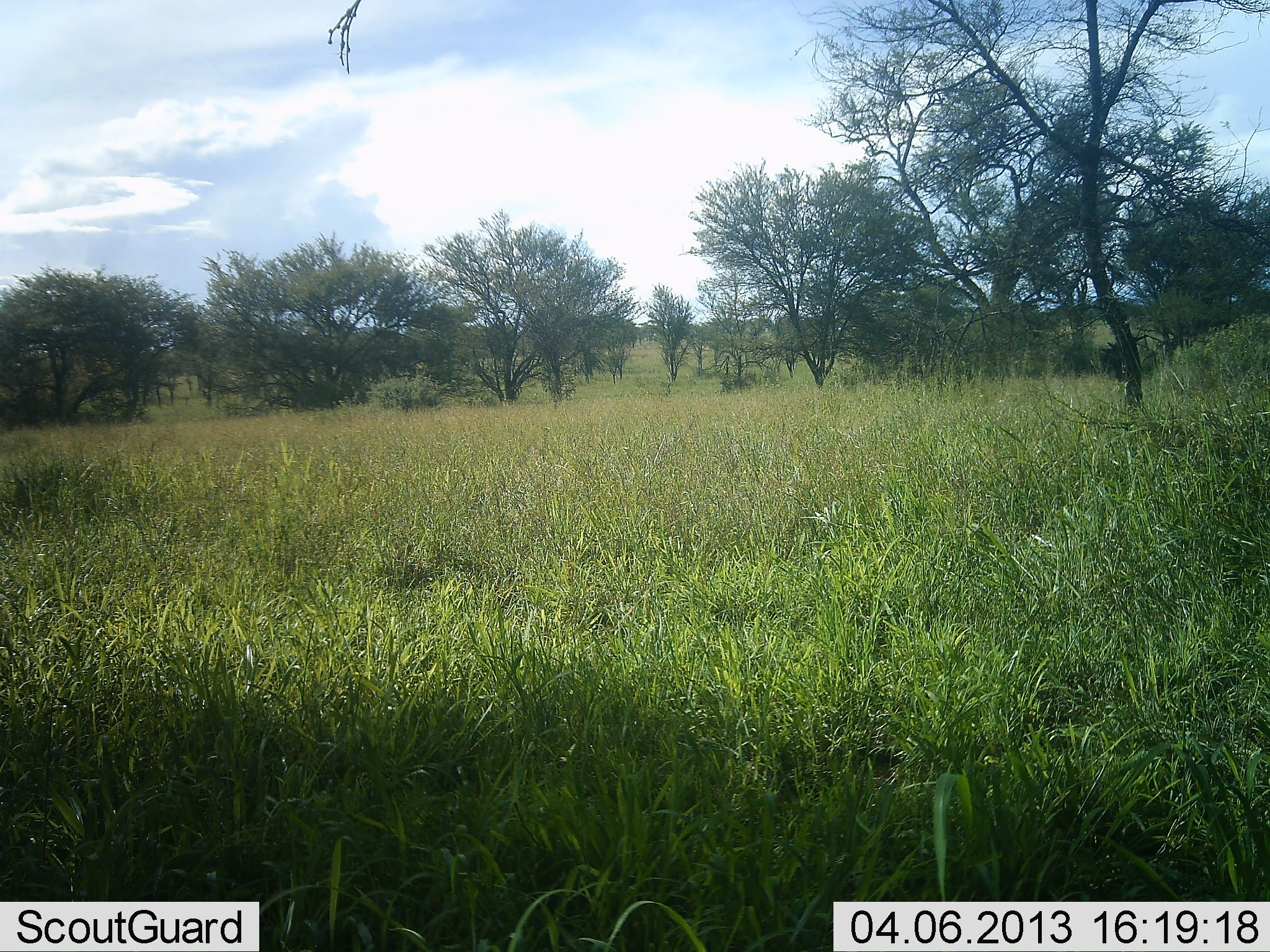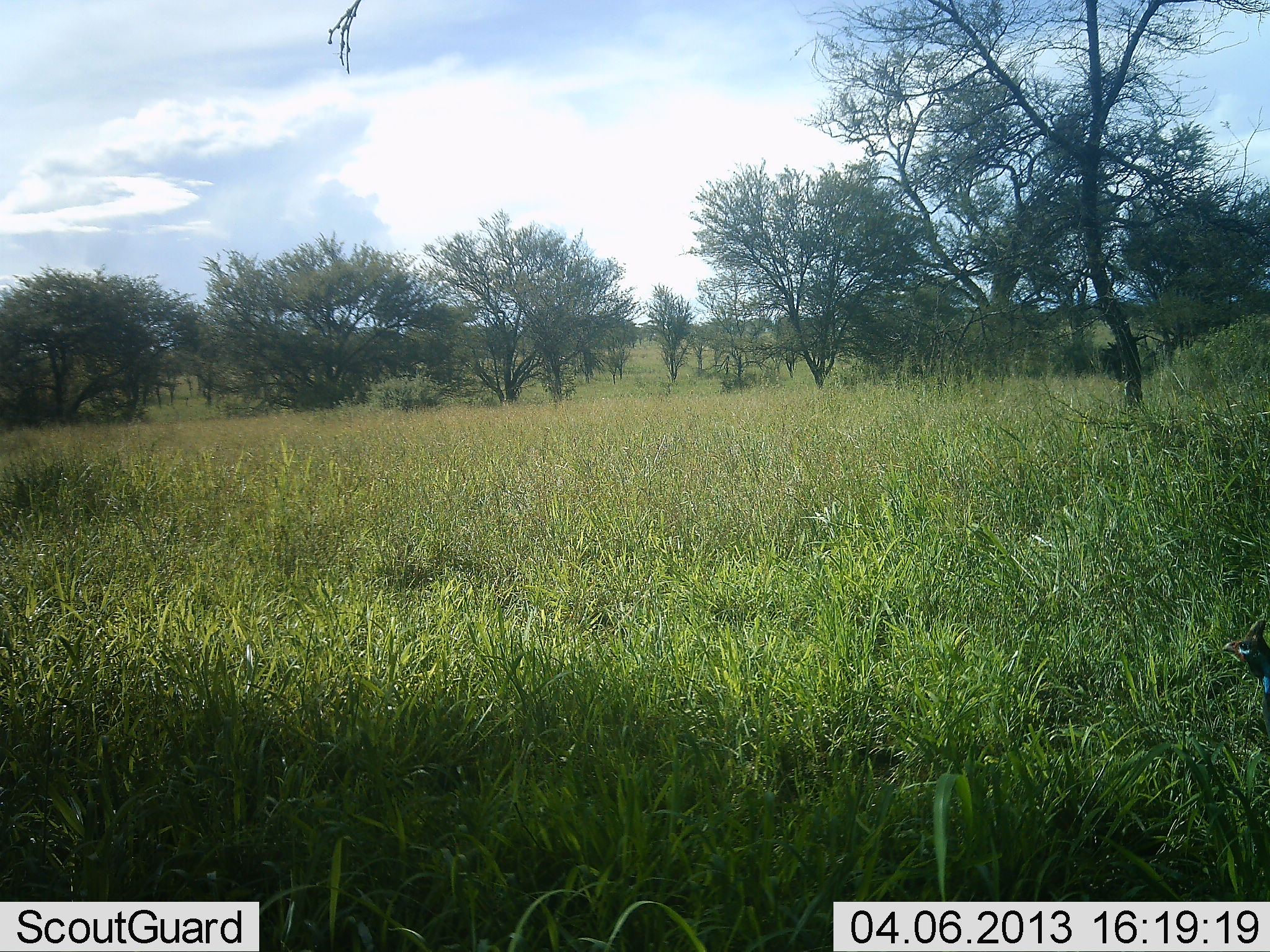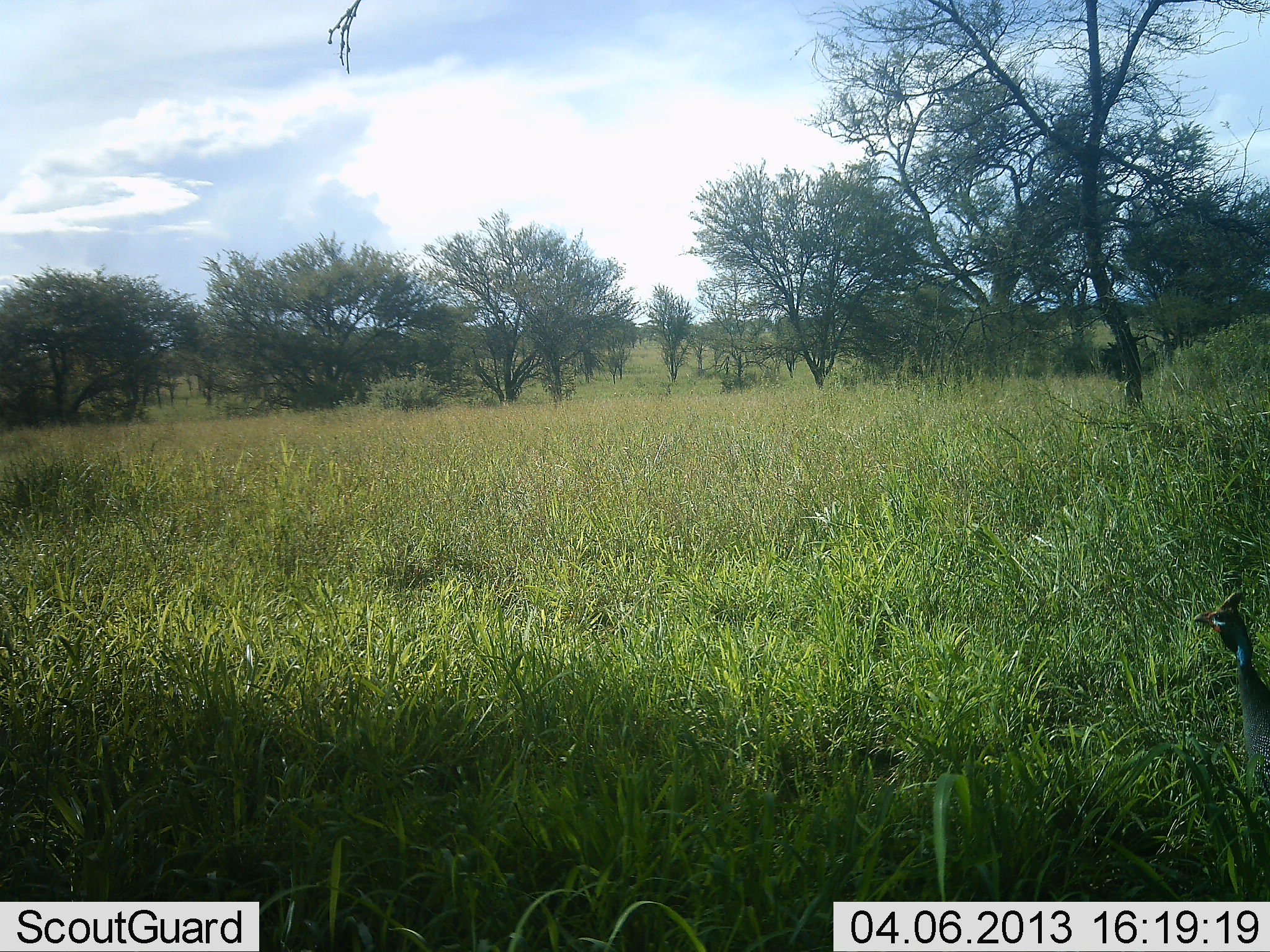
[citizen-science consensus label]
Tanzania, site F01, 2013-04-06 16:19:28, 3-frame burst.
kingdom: Animalia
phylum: Chordata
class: Aves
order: Galliformes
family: Numididae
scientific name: Numididae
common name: guinea fowl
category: guineafowl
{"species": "guineafowl (guinea fowl) (Numididae)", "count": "1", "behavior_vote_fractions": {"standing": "10%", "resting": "0%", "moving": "90%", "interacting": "0%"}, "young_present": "0%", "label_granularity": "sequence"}